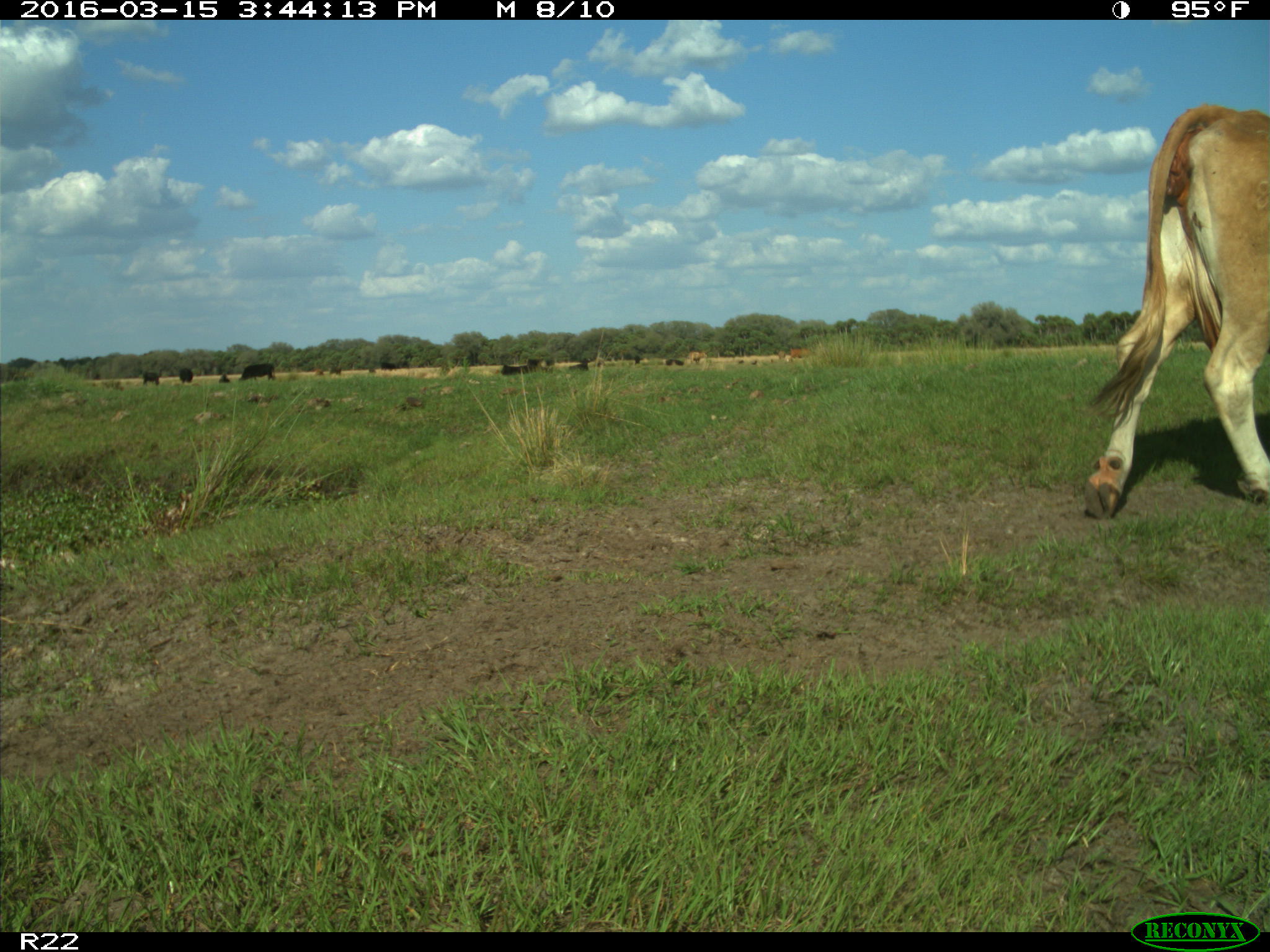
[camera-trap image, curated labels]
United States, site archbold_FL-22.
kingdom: Animalia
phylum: Chordata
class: Mammalia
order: Artiodactyla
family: Bovidae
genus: Bos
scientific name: Bos taurus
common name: domestic cow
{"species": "Bos taurus (domestic cow)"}